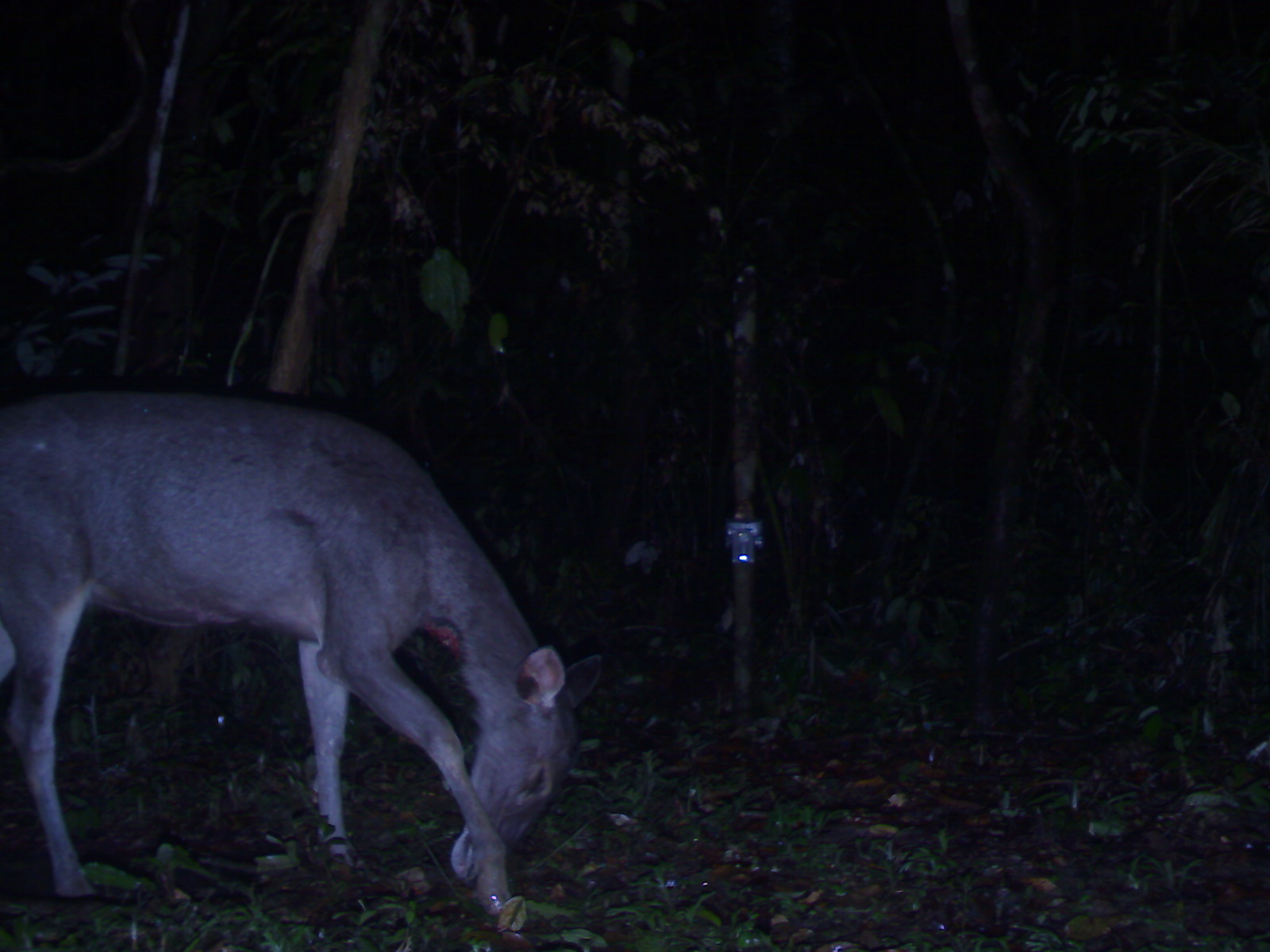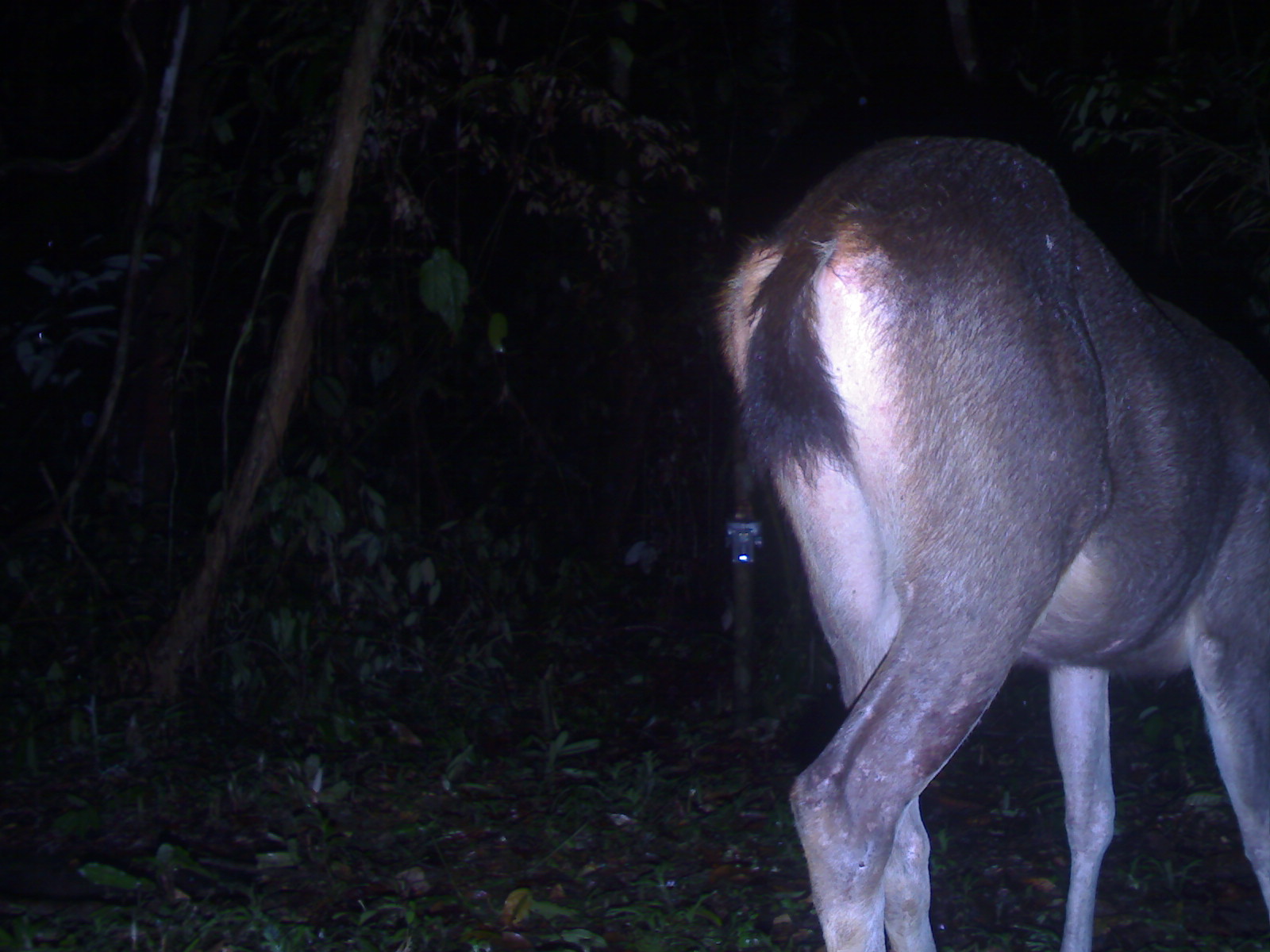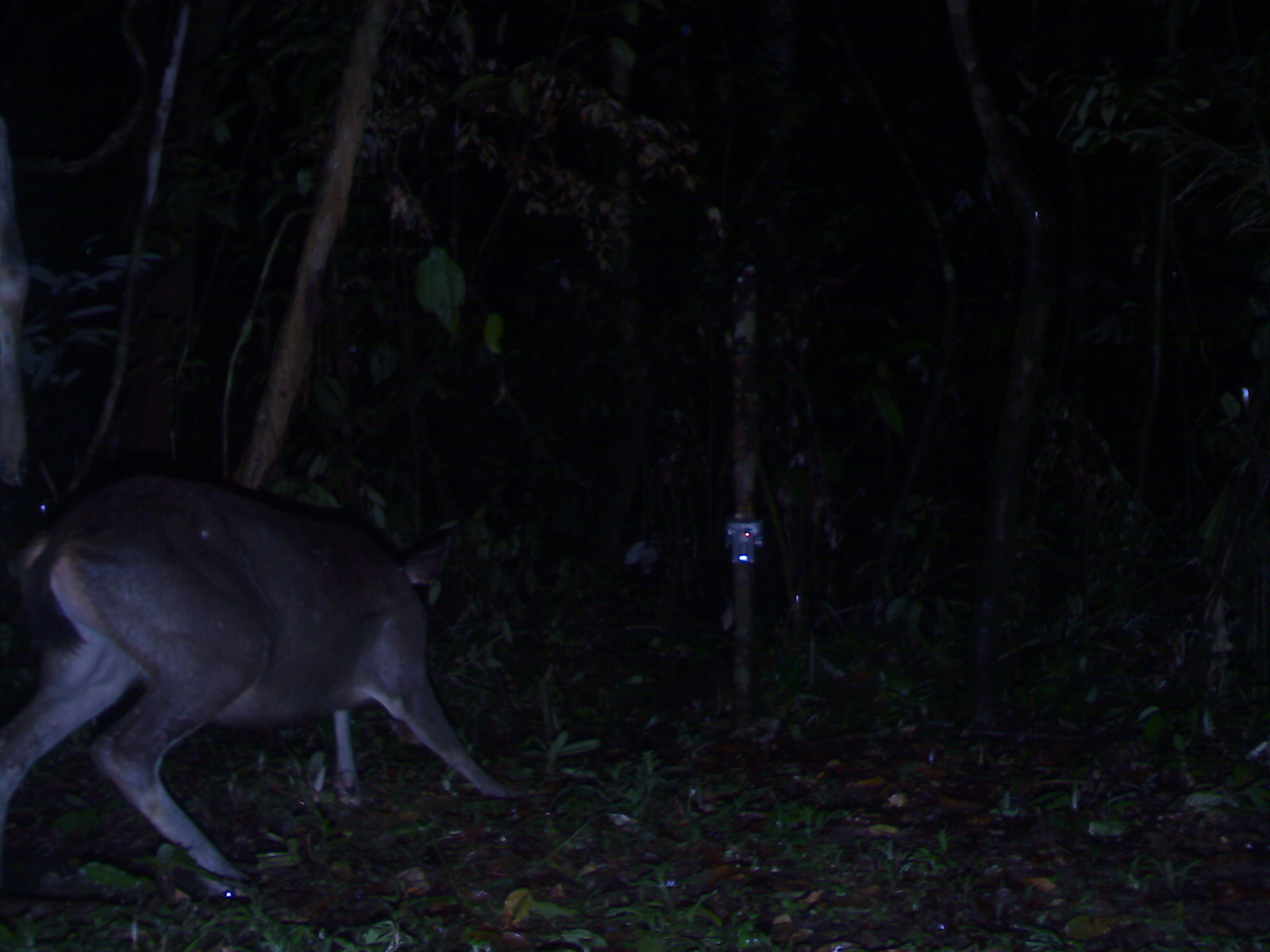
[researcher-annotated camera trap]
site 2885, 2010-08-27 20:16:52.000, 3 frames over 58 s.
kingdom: Animalia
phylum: Chordata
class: Mammalia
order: Artiodactyla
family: Cervidae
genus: Rusa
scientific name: Rusa unicolor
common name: sambar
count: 1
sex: female